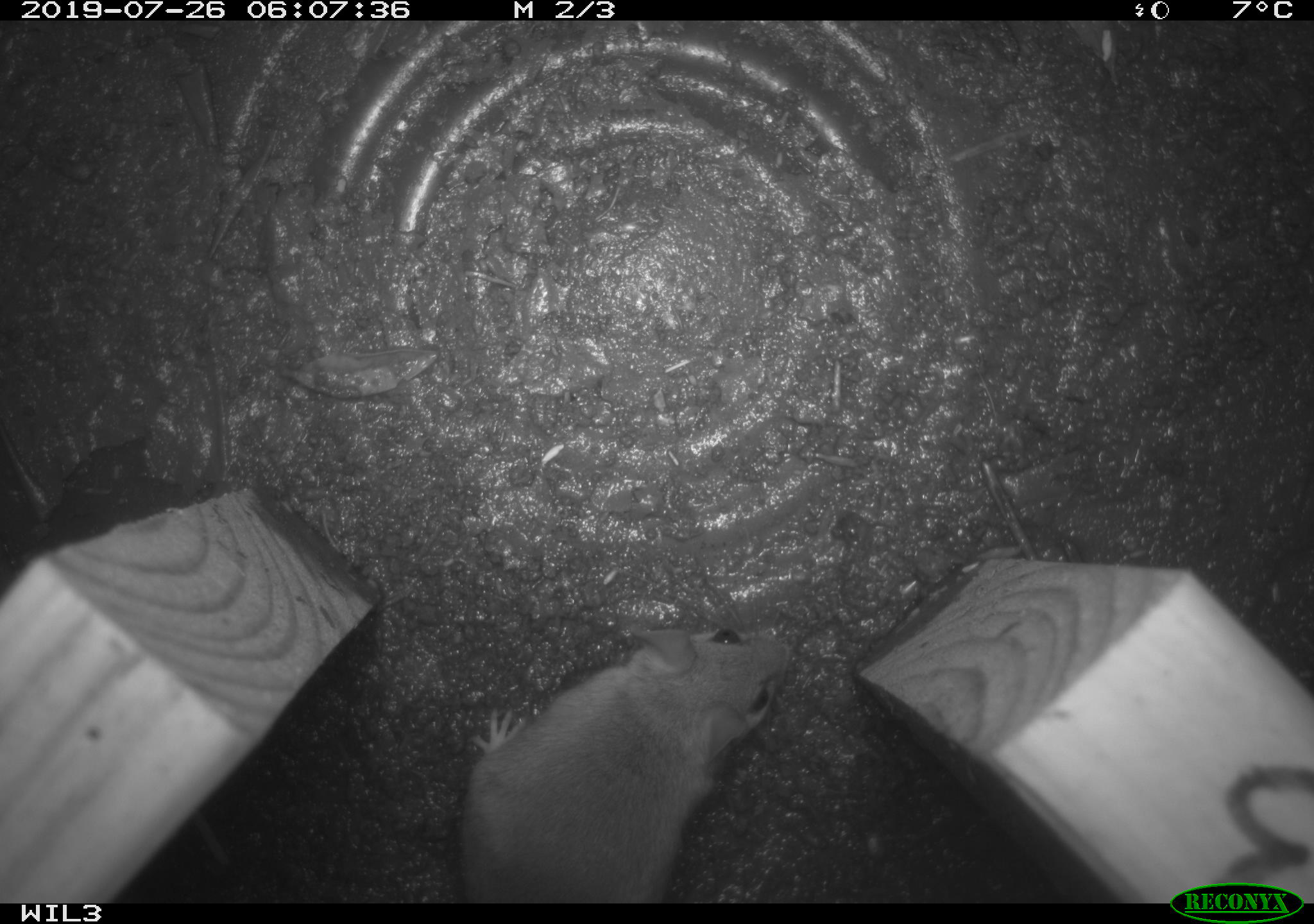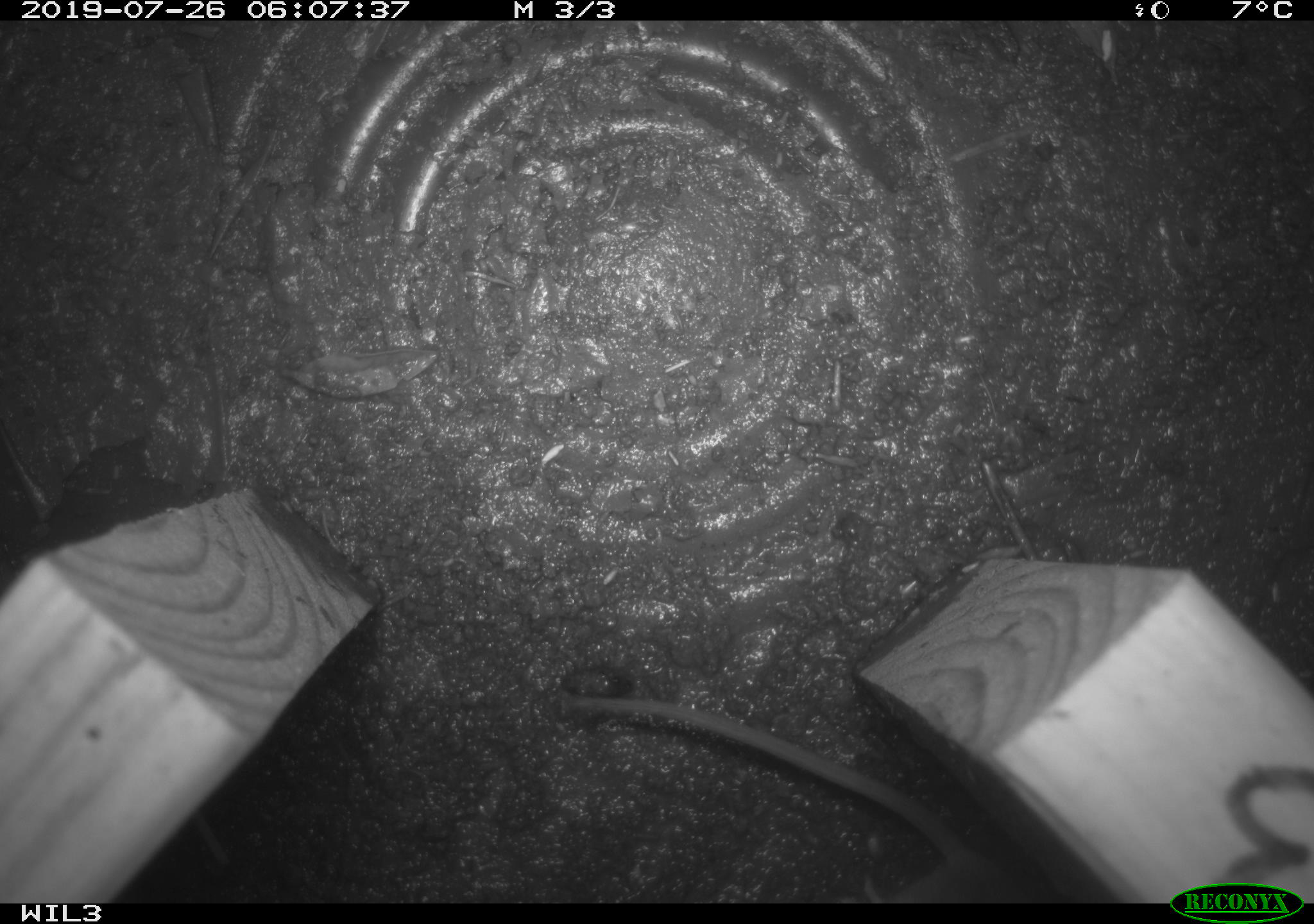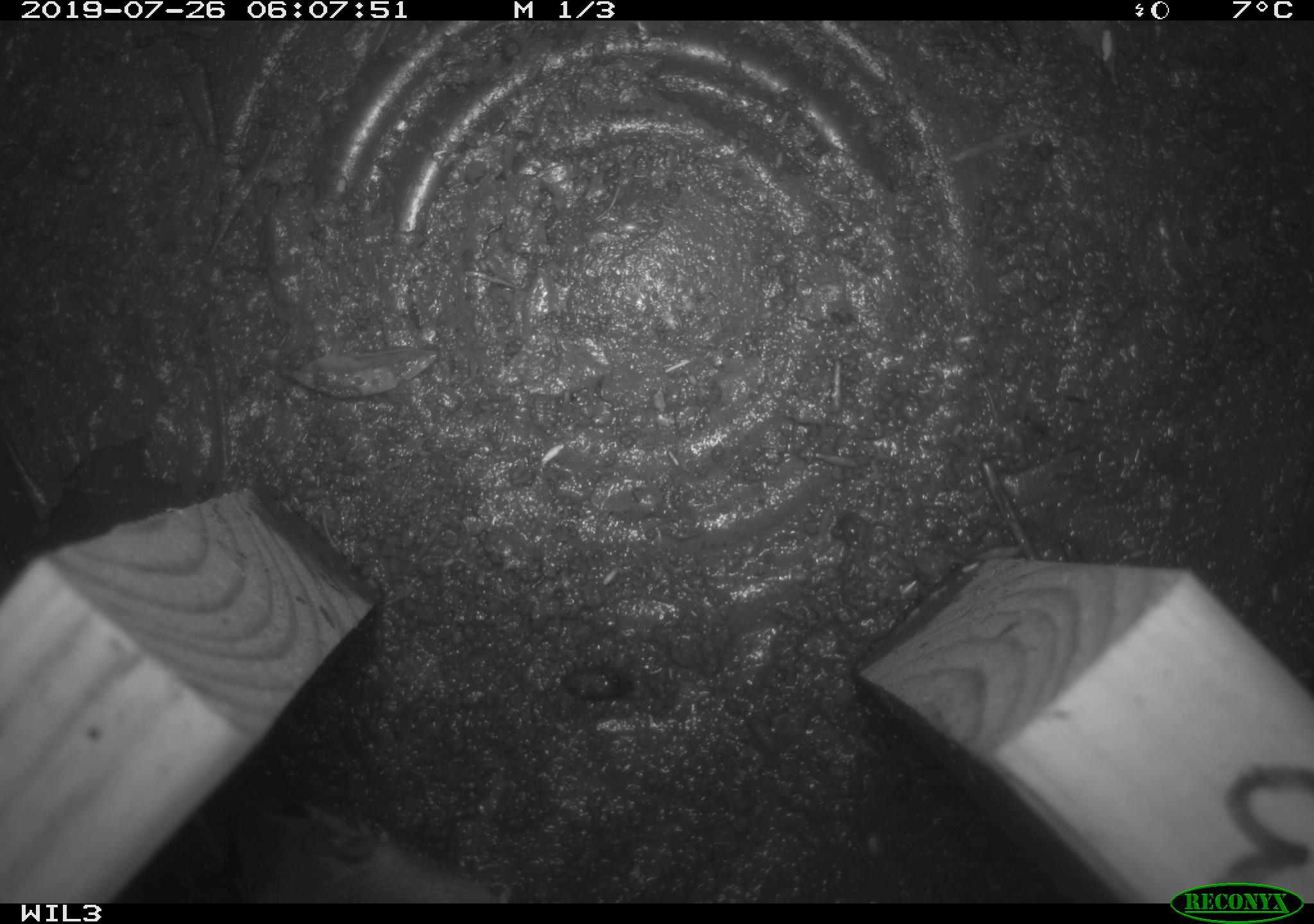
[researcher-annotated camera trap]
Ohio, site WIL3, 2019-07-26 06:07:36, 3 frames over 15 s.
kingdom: Animalia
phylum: Chordata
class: Mammalia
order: Rodentia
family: Cricetidae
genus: Peromyscus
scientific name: Peromyscus leucopus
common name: white-footed mouse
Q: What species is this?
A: White-footed mouse (Peromyscus leucopus).